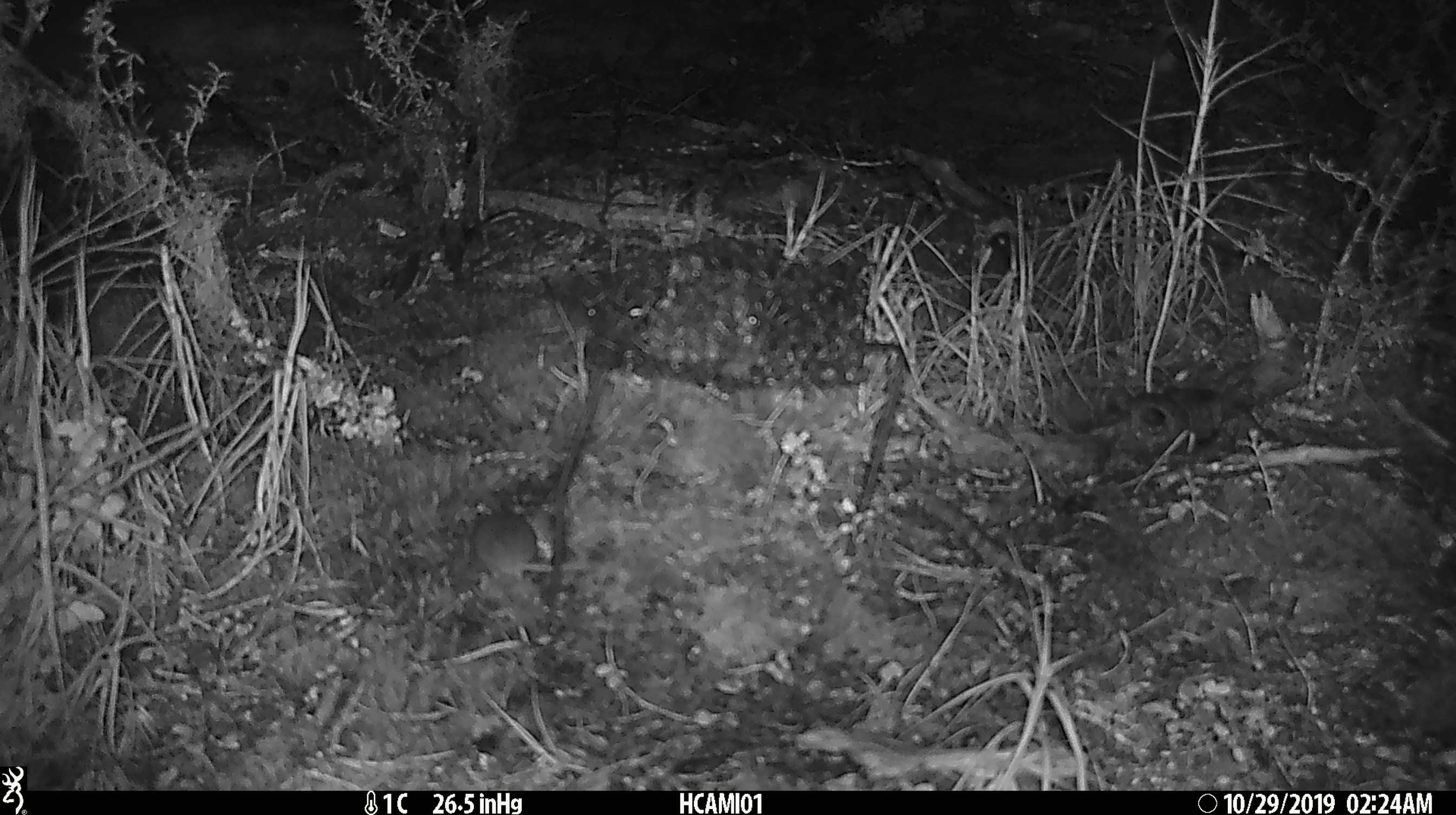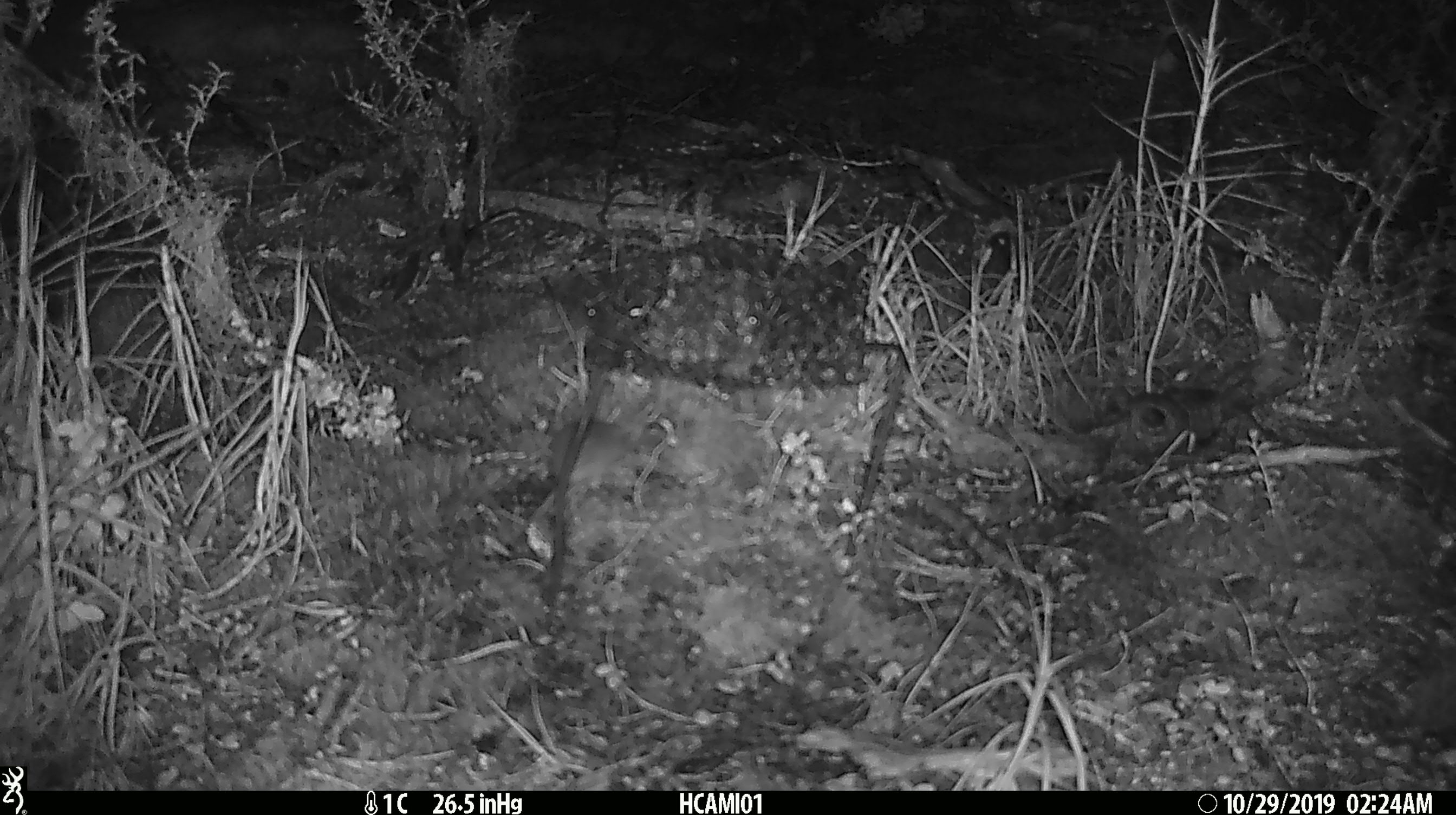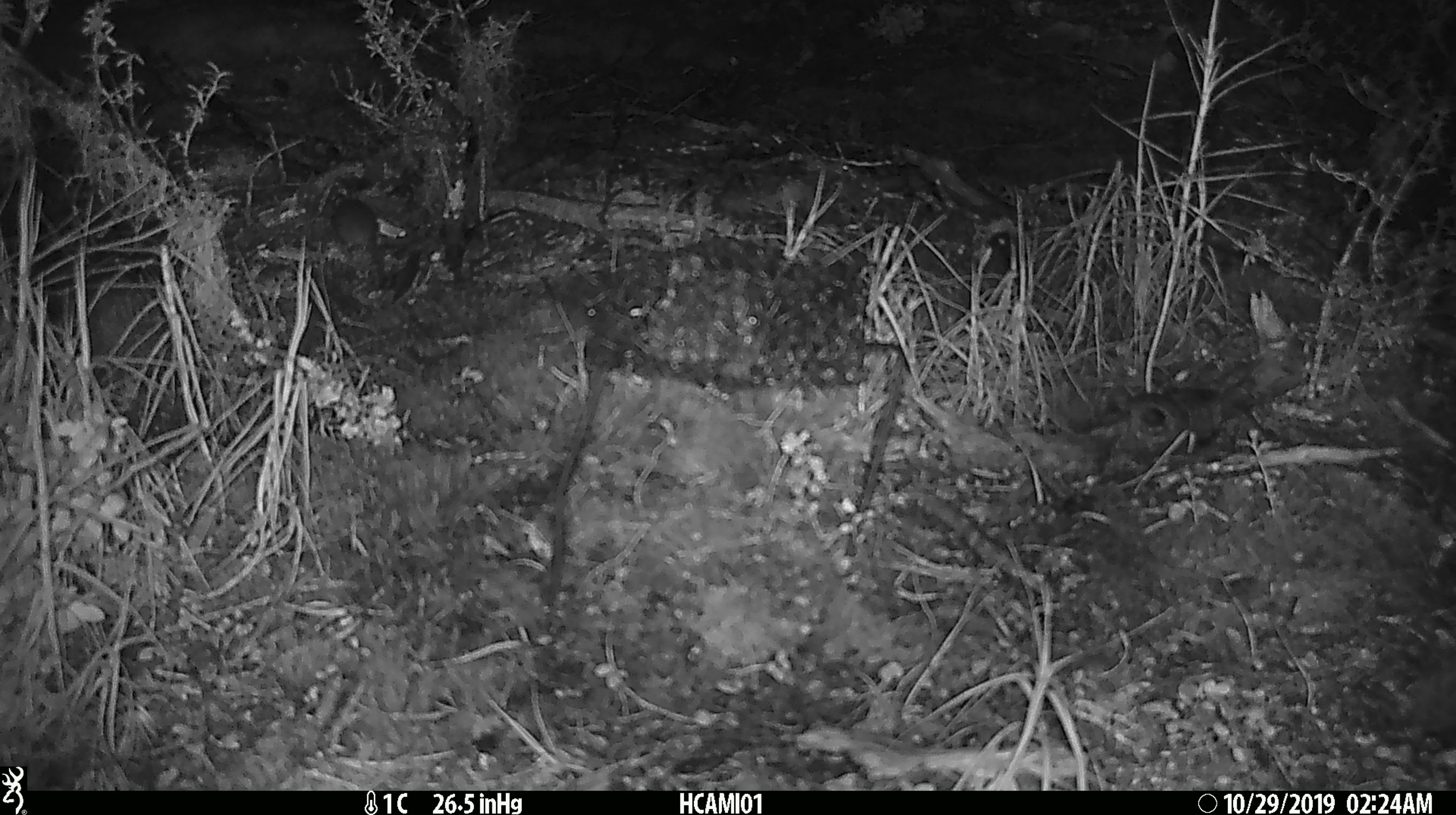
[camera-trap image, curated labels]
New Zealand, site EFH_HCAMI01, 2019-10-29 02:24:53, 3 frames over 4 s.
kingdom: Animalia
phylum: Chordata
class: Mammalia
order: Rodentia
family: Muridae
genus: Mus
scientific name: Mus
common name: mouse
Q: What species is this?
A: Mouse (Mus).